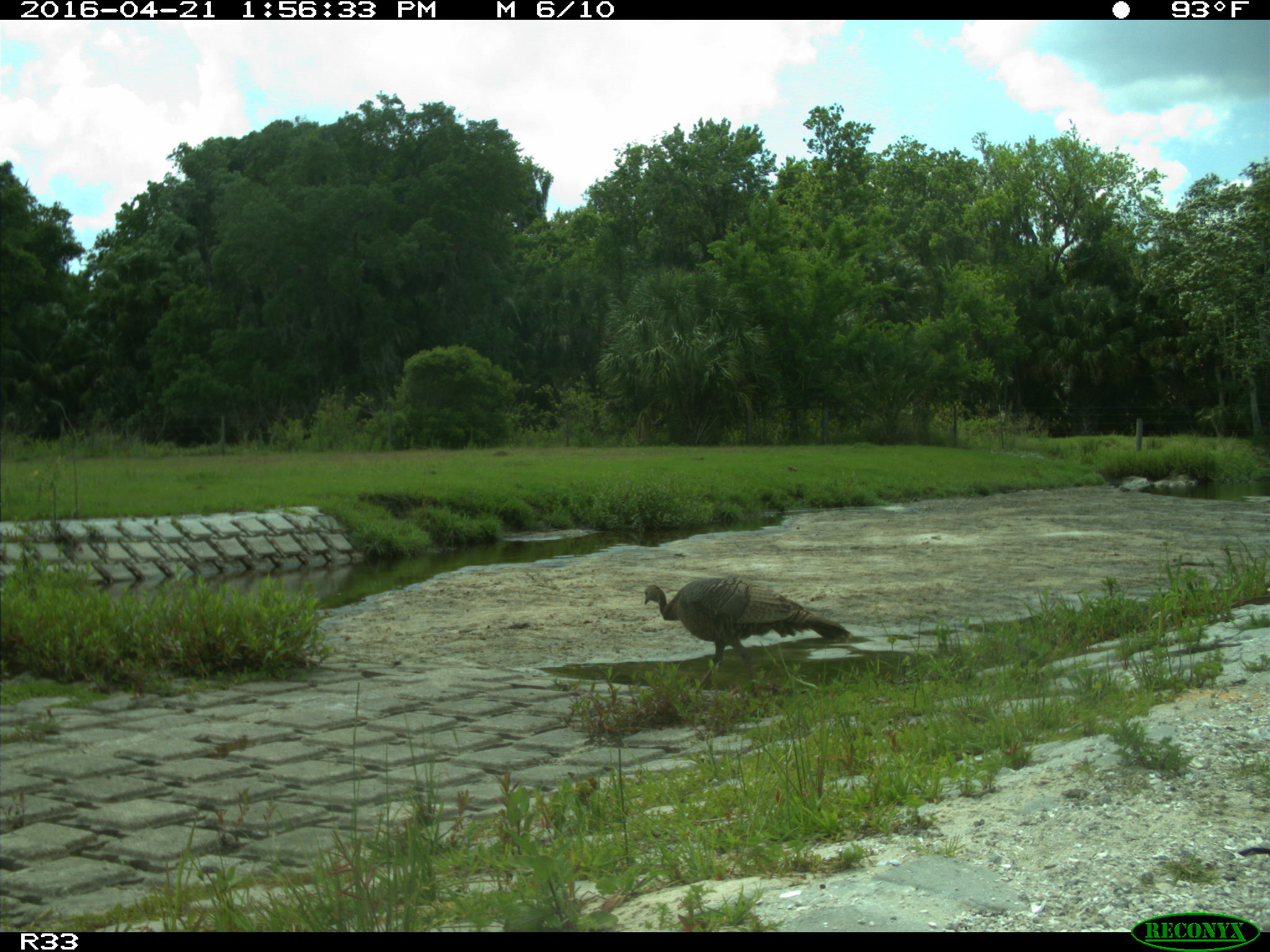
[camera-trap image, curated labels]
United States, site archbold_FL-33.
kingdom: Animalia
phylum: Chordata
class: Aves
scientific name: Aves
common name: birds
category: unidentified bird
Unidentified bird (birds) (Aves).